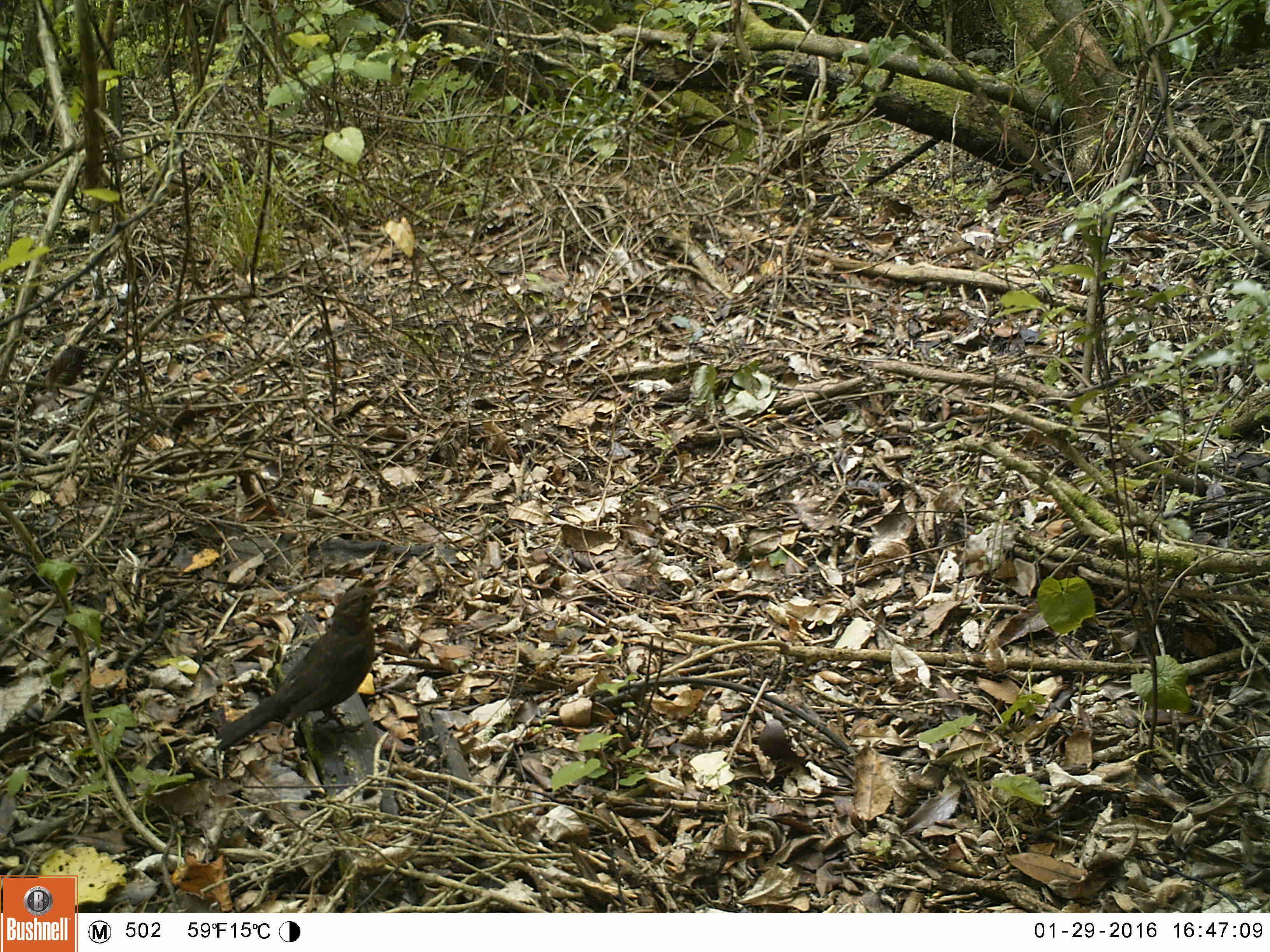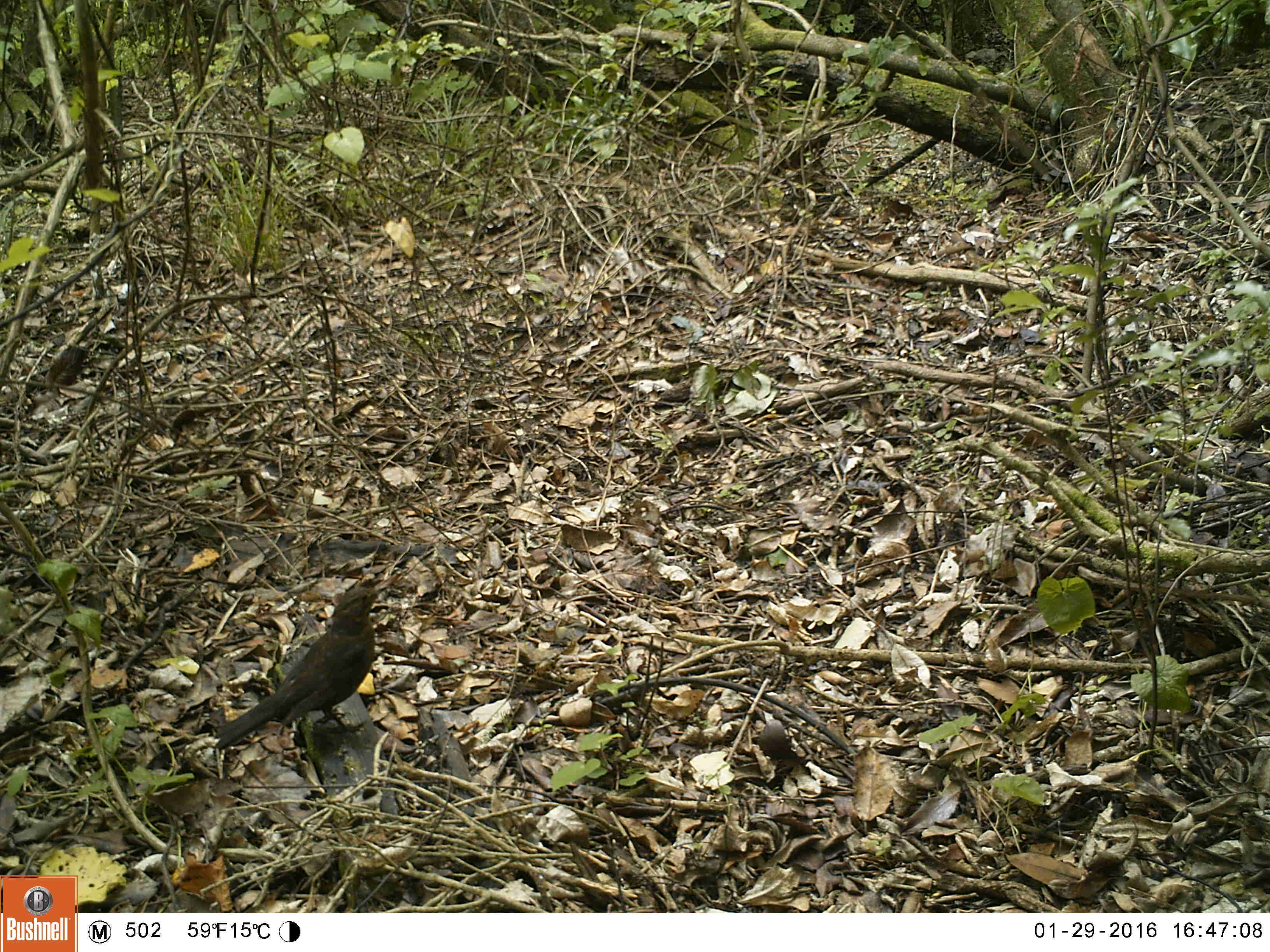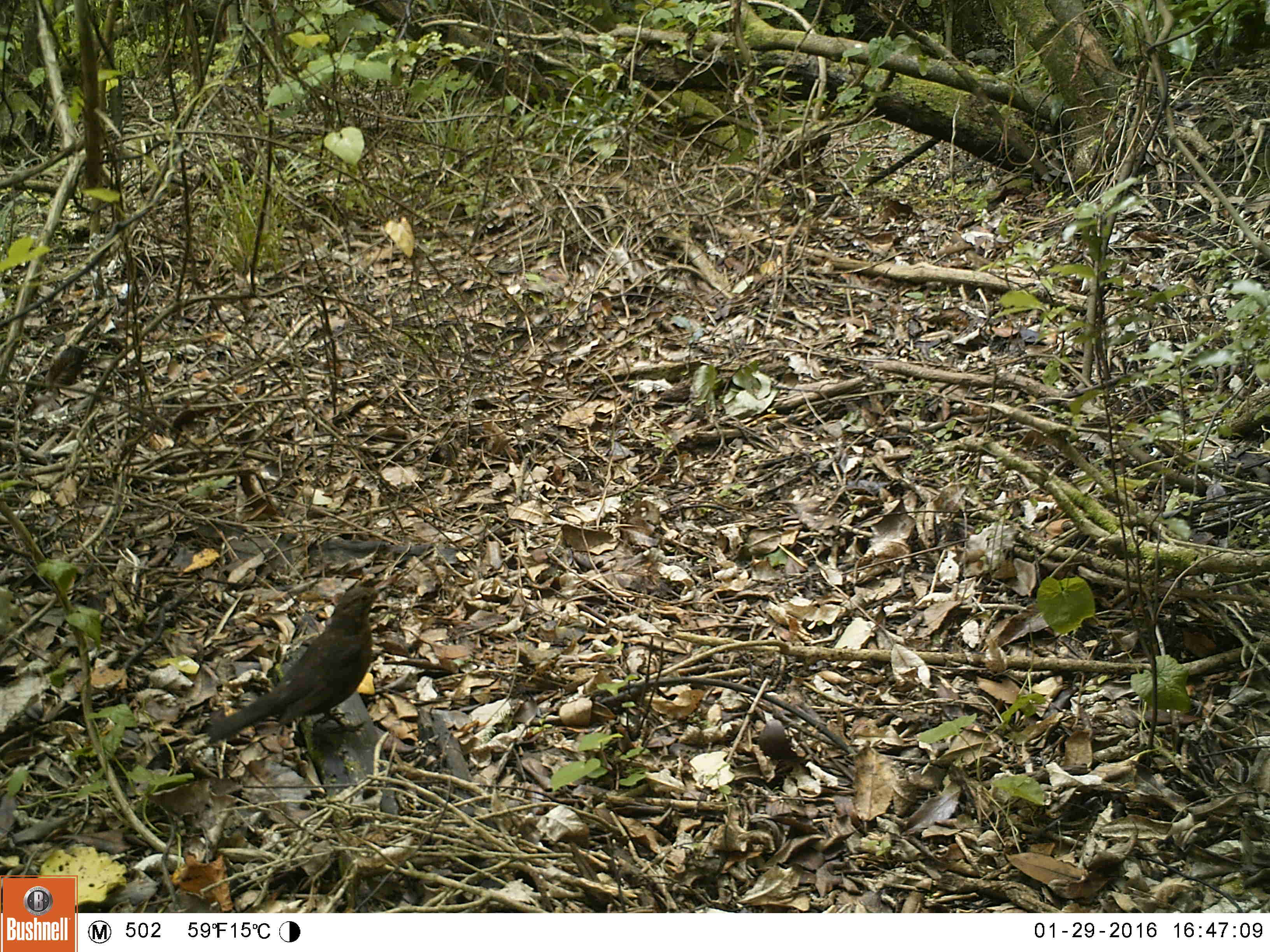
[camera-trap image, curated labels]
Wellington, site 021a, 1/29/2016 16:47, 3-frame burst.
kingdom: Animalia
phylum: Chordata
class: Aves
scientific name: Aves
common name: bird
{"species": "bird (Aves)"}